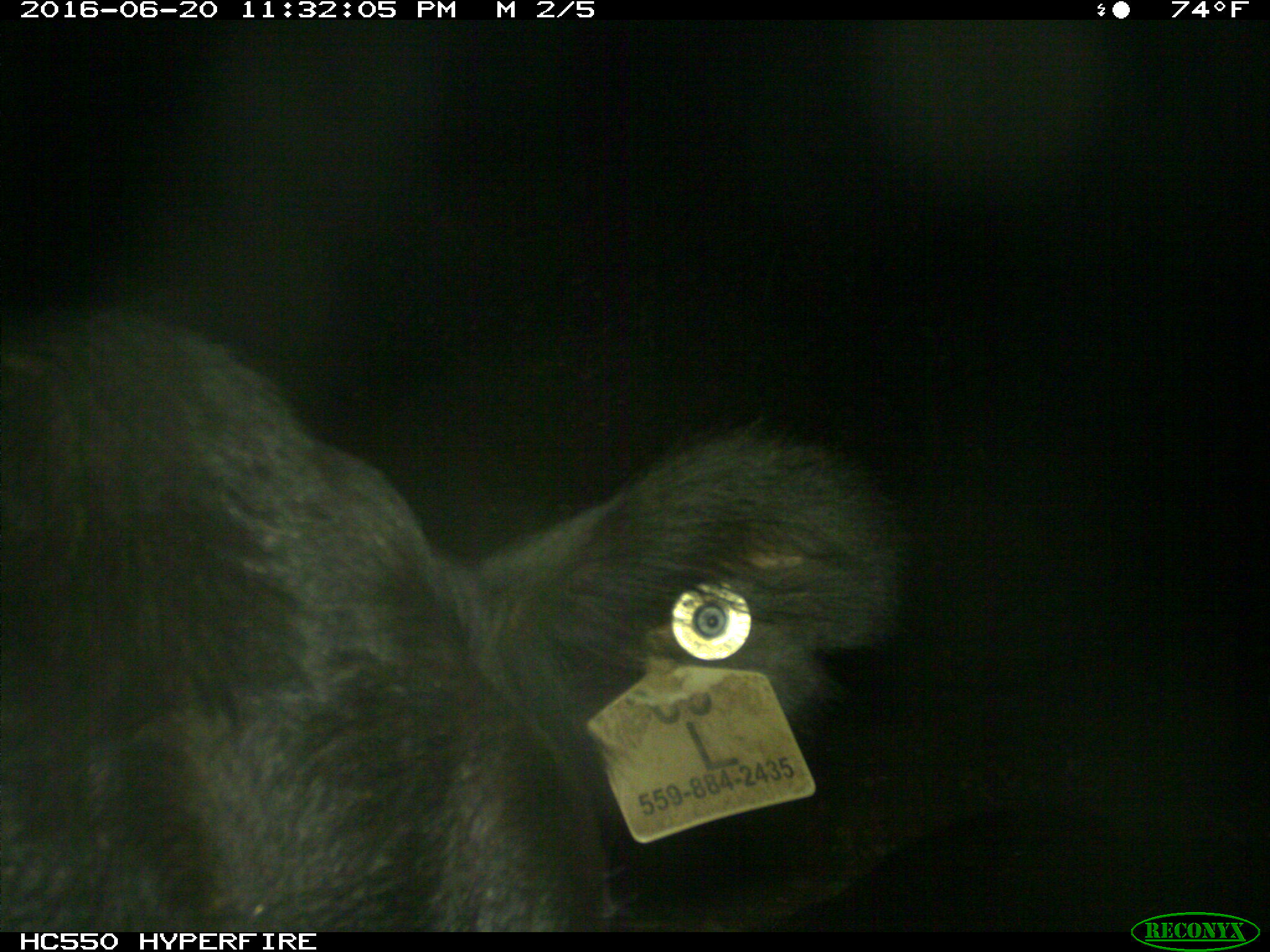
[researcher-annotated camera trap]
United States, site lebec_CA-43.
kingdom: Animalia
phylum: Chordata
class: Mammalia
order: Artiodactyla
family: Bovidae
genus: Bos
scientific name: Bos taurus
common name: domestic cow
Bos taurus (domestic cow).